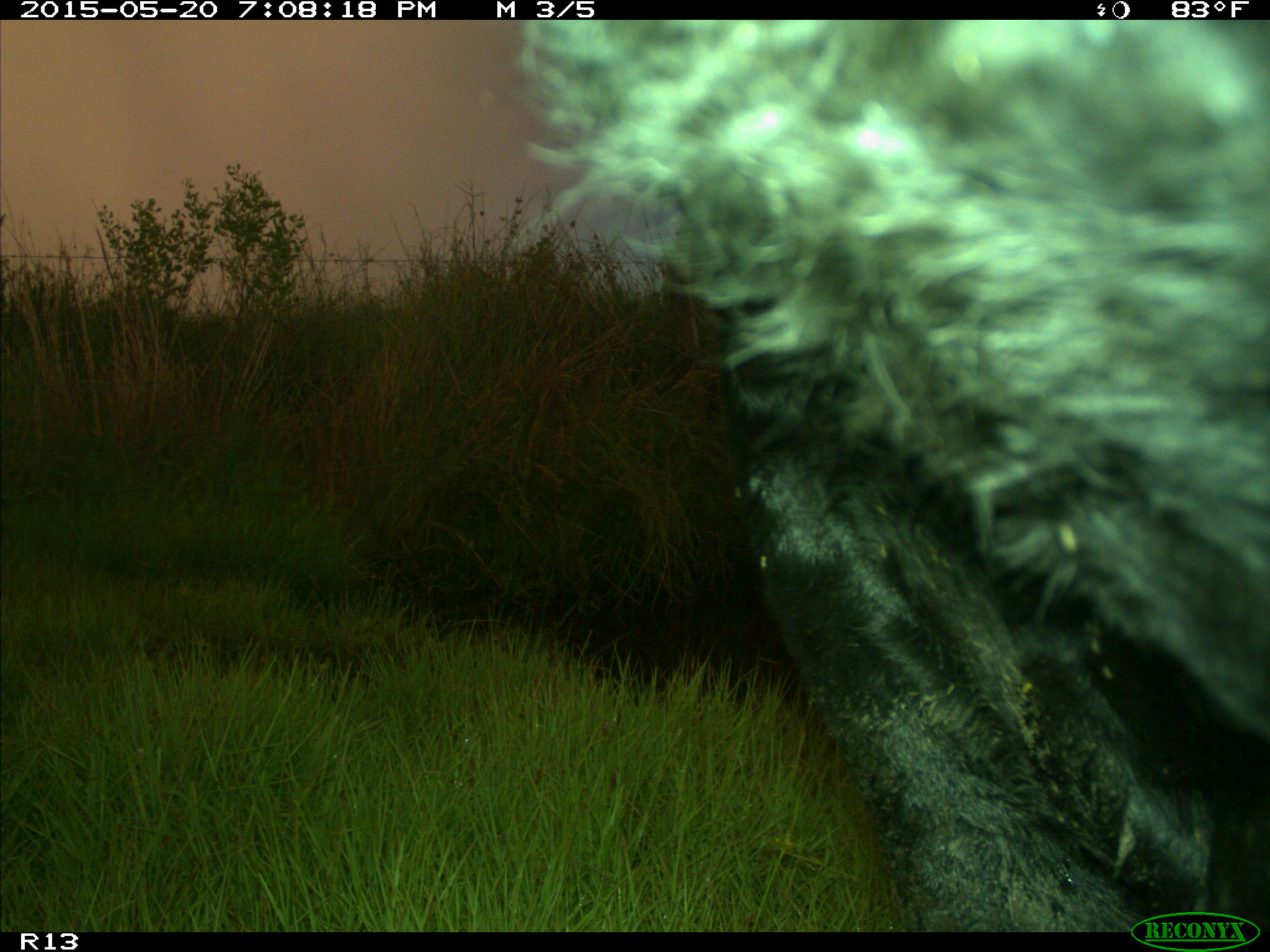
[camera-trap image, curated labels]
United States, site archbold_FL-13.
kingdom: Animalia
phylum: Chordata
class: Mammalia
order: Artiodactyla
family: Bovidae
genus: Bos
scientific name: Bos taurus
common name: domestic cow